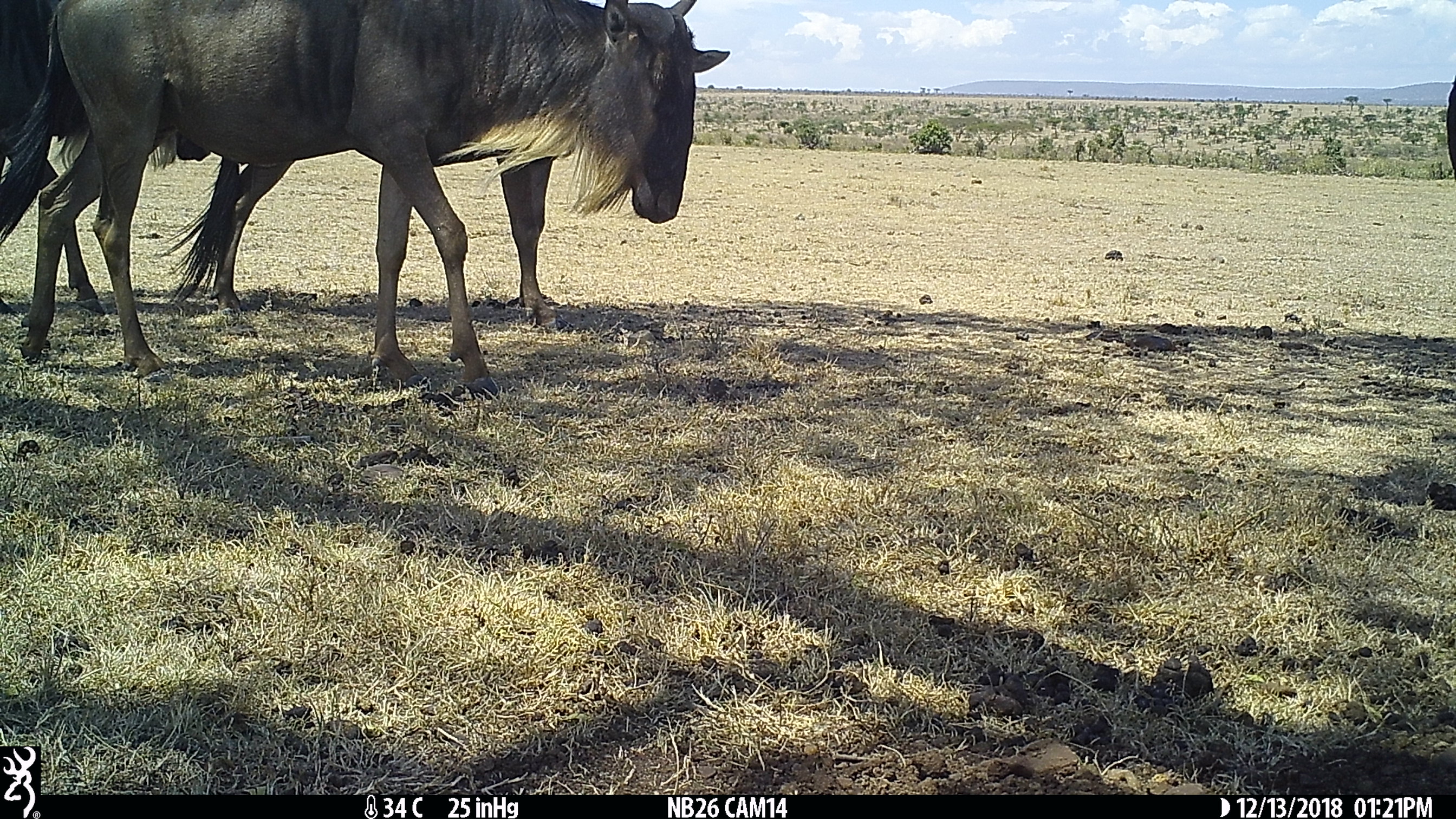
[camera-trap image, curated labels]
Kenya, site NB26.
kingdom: Animalia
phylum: Chordata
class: Mammalia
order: Artiodactyla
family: Bovidae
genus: Connochaetes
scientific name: Connochaetes taurinus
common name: blue wildebeest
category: wildebeest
Wildebeest (blue wildebeest) (Connochaetes taurinus).